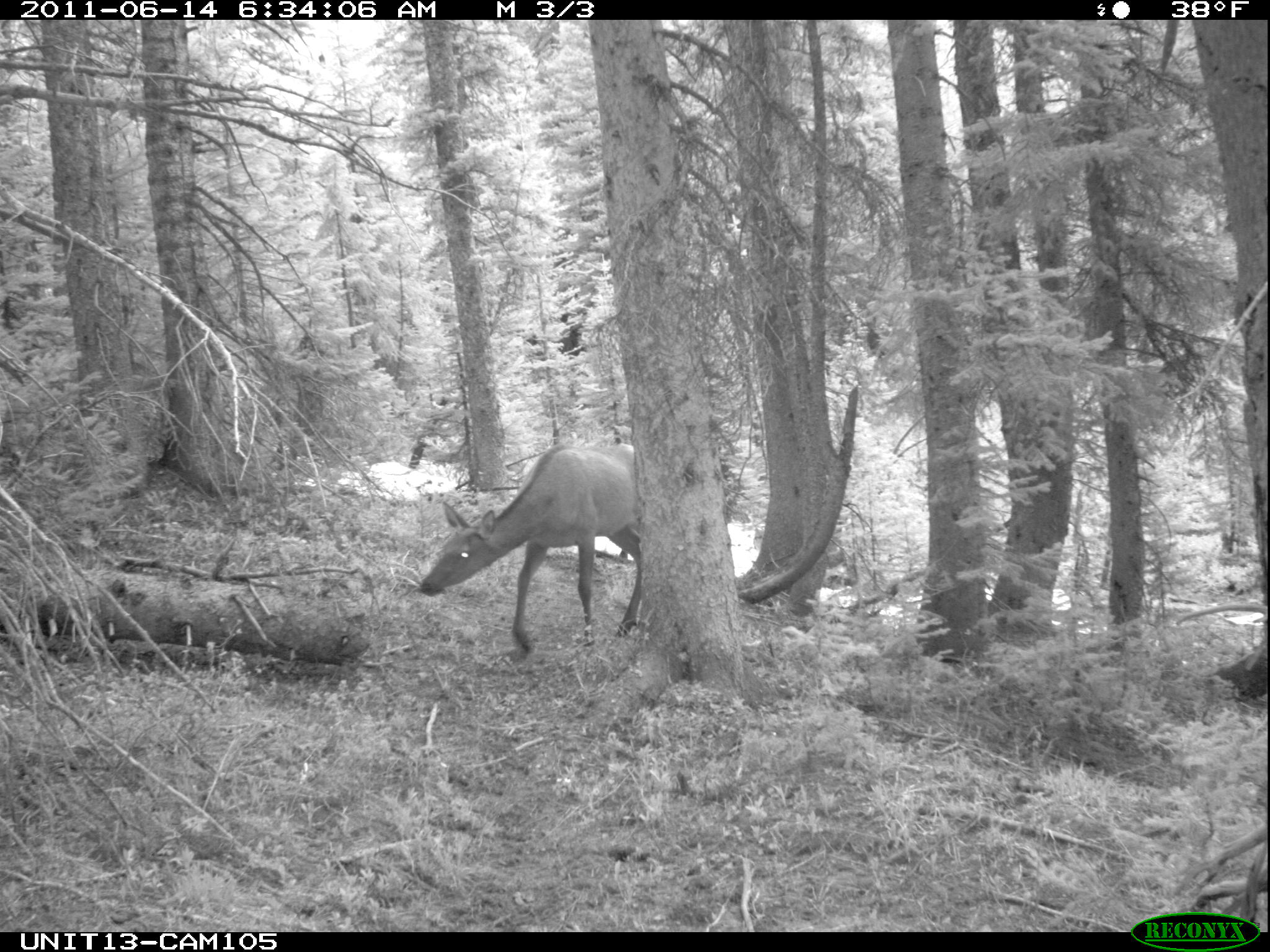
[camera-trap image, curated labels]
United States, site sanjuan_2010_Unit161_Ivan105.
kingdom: Animalia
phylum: Chordata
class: Mammalia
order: Artiodactyla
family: Cervidae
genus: Cervus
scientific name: Cervus elaphus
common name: red deer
Cervus elaphus (red deer).